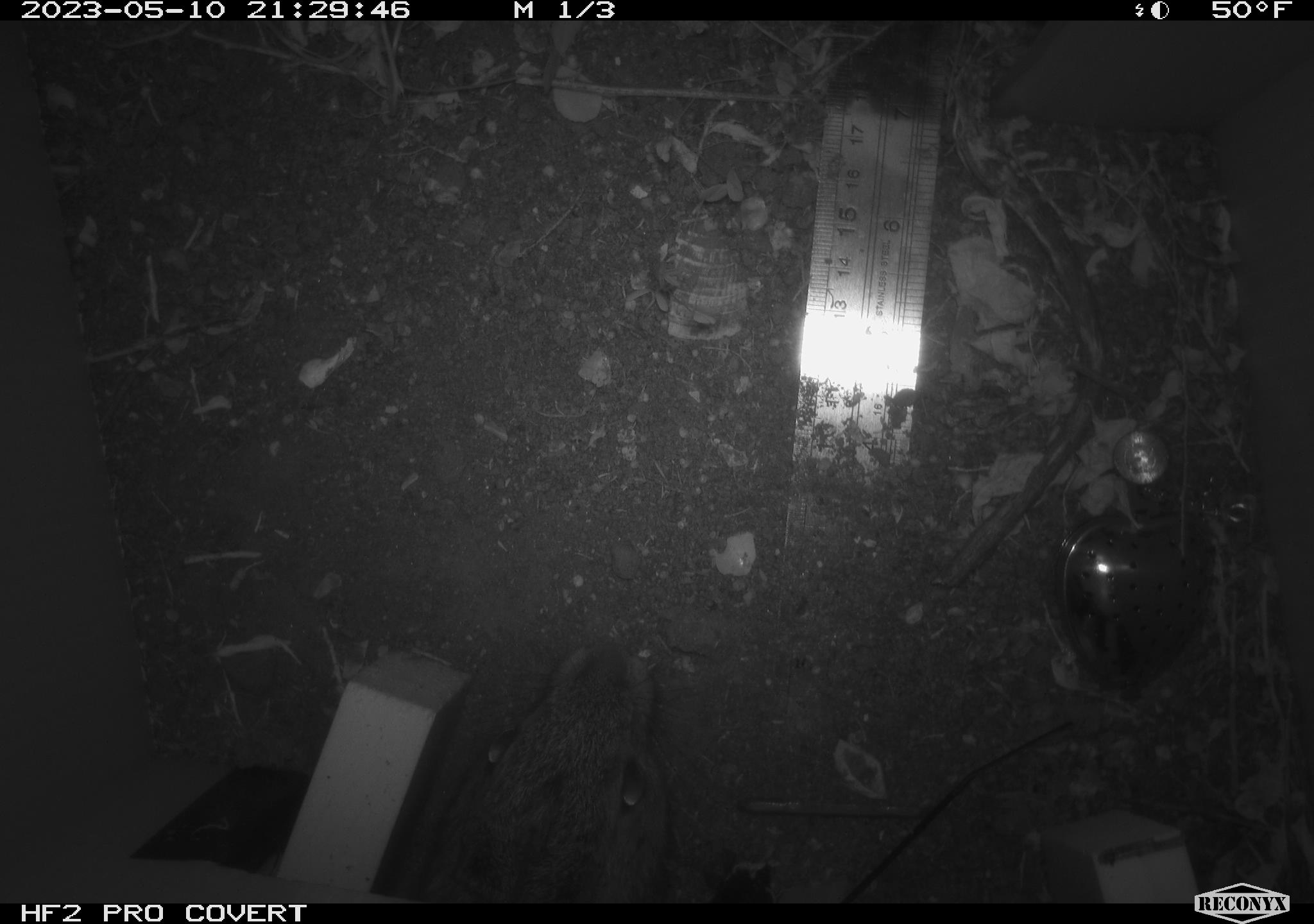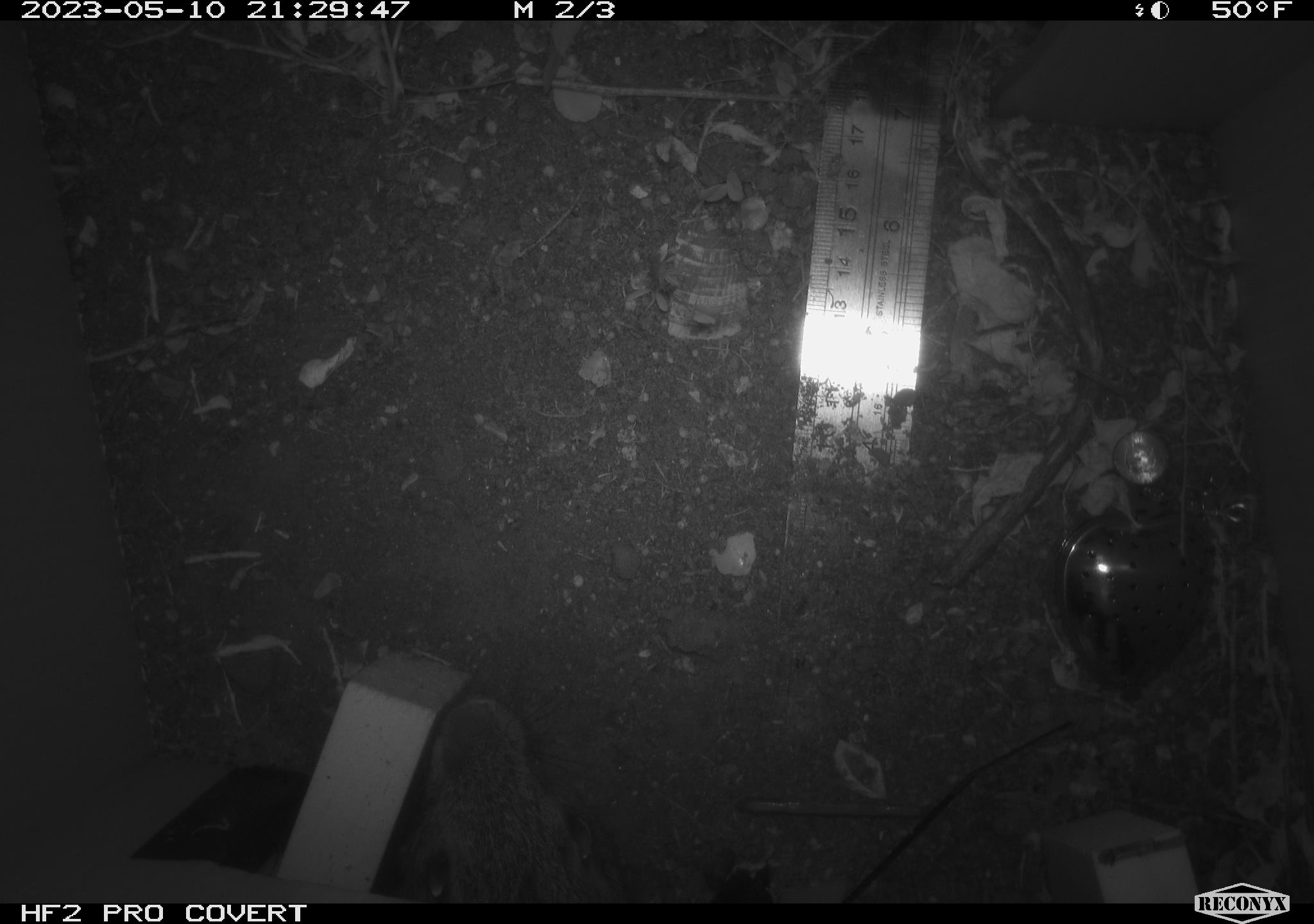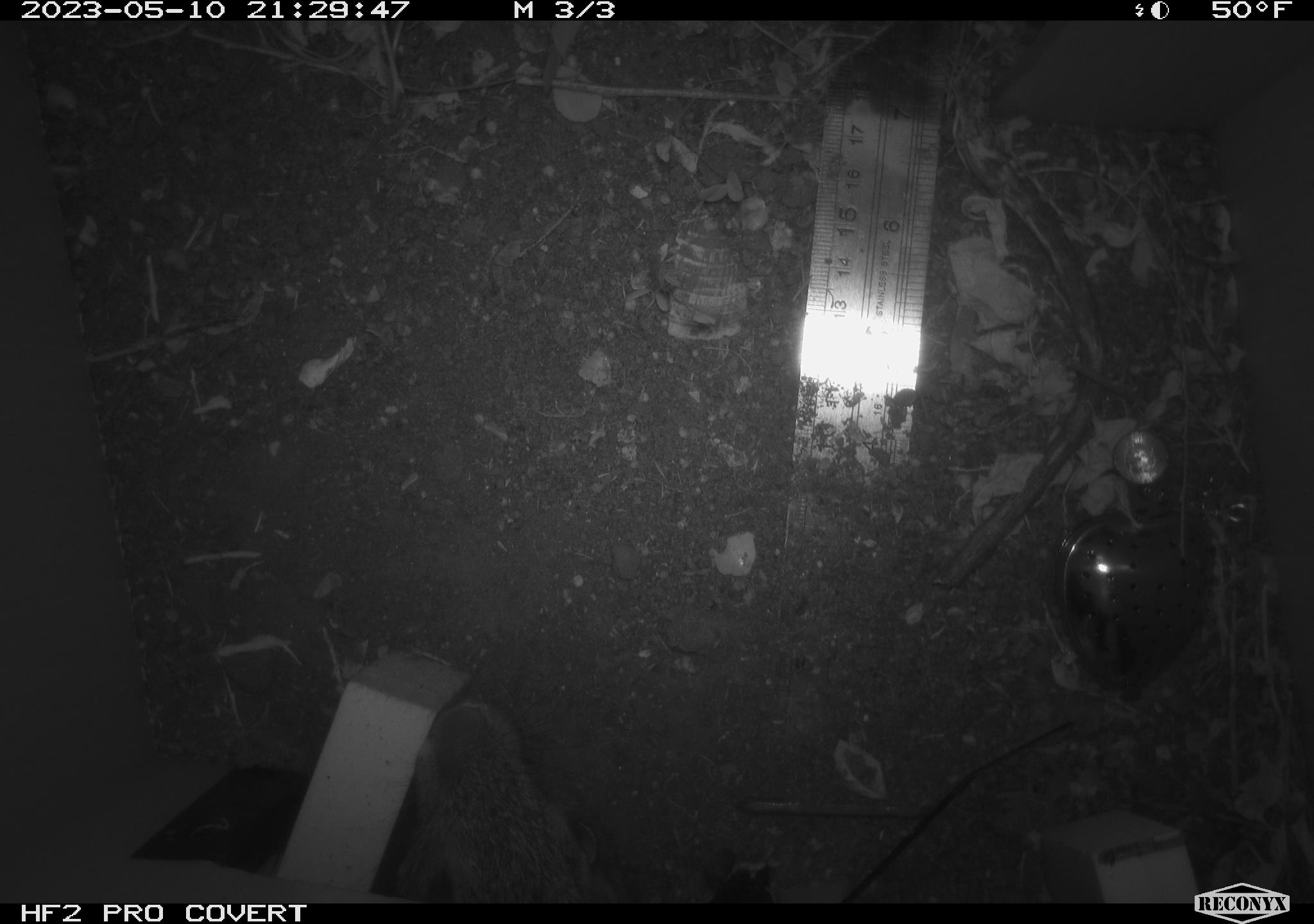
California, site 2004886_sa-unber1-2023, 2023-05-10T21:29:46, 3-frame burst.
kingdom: Animalia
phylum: Chordata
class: Mammalia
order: Lagomorpha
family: Leporidae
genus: Sylvilagus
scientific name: Sylvilagus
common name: cottontail rabbits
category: sylvilagus species